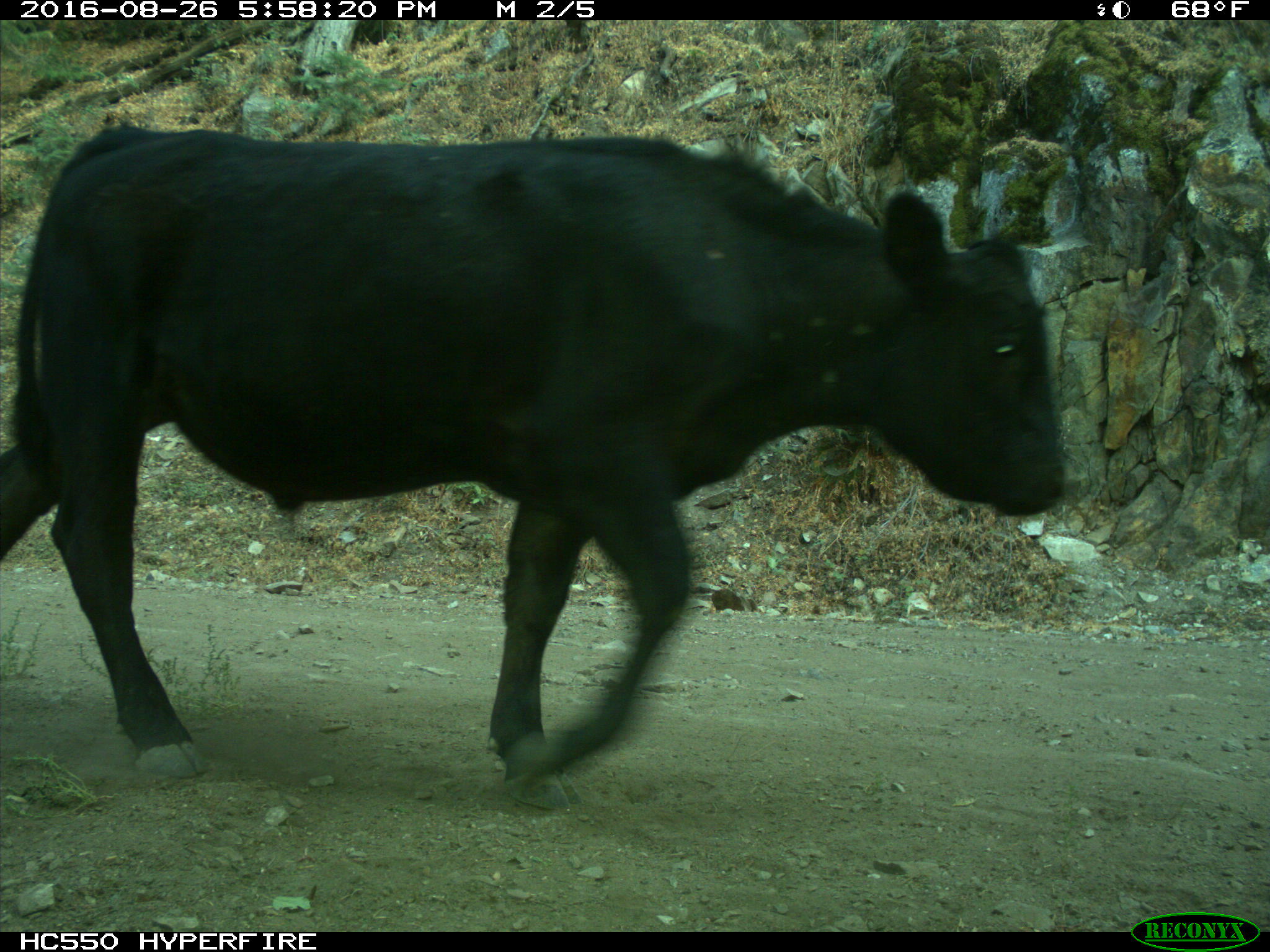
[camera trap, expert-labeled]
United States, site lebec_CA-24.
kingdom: Animalia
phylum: Chordata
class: Mammalia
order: Artiodactyla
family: Bovidae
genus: Bos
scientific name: Bos taurus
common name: domestic cow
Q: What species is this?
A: Bos taurus (domestic cow).